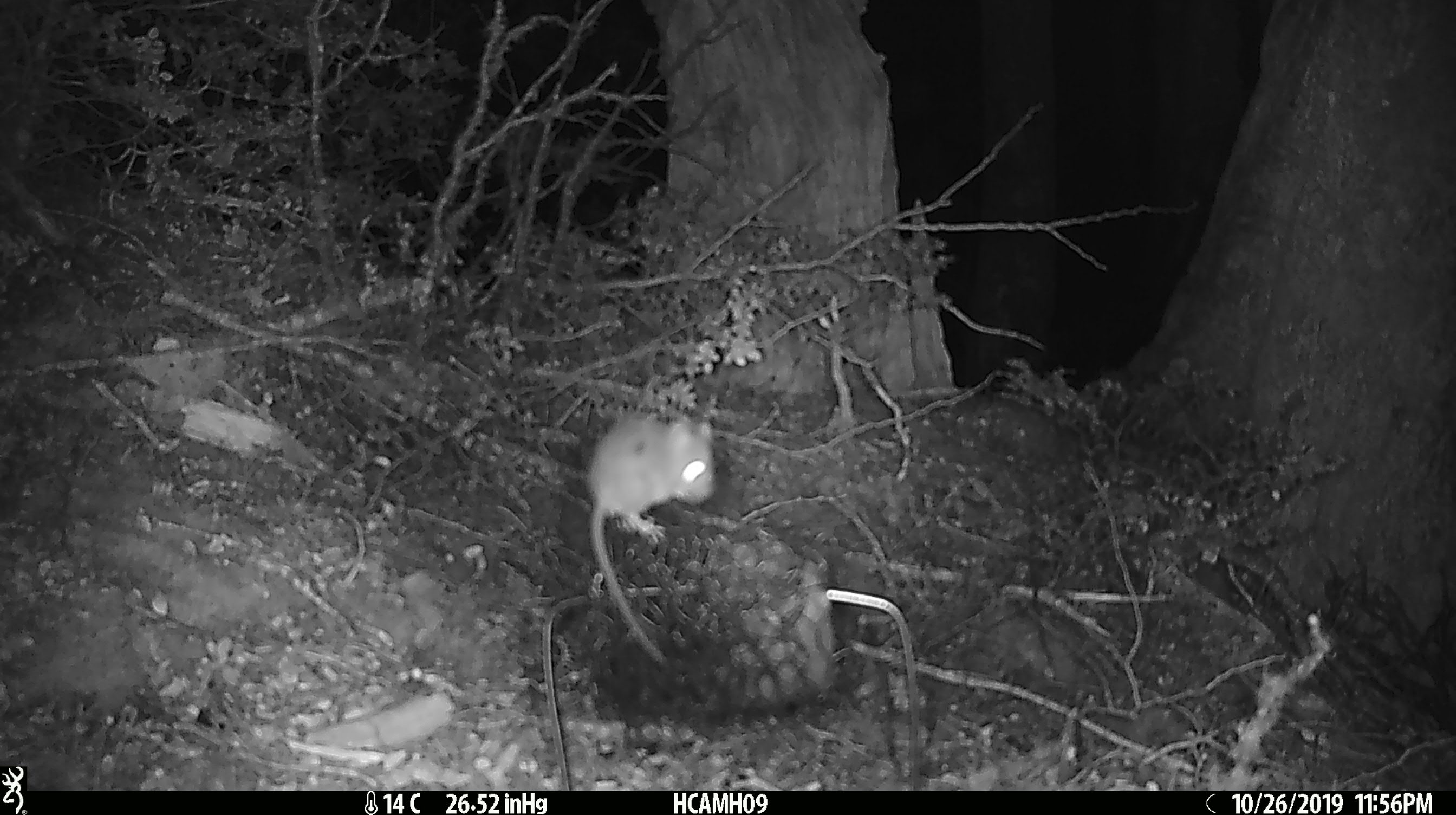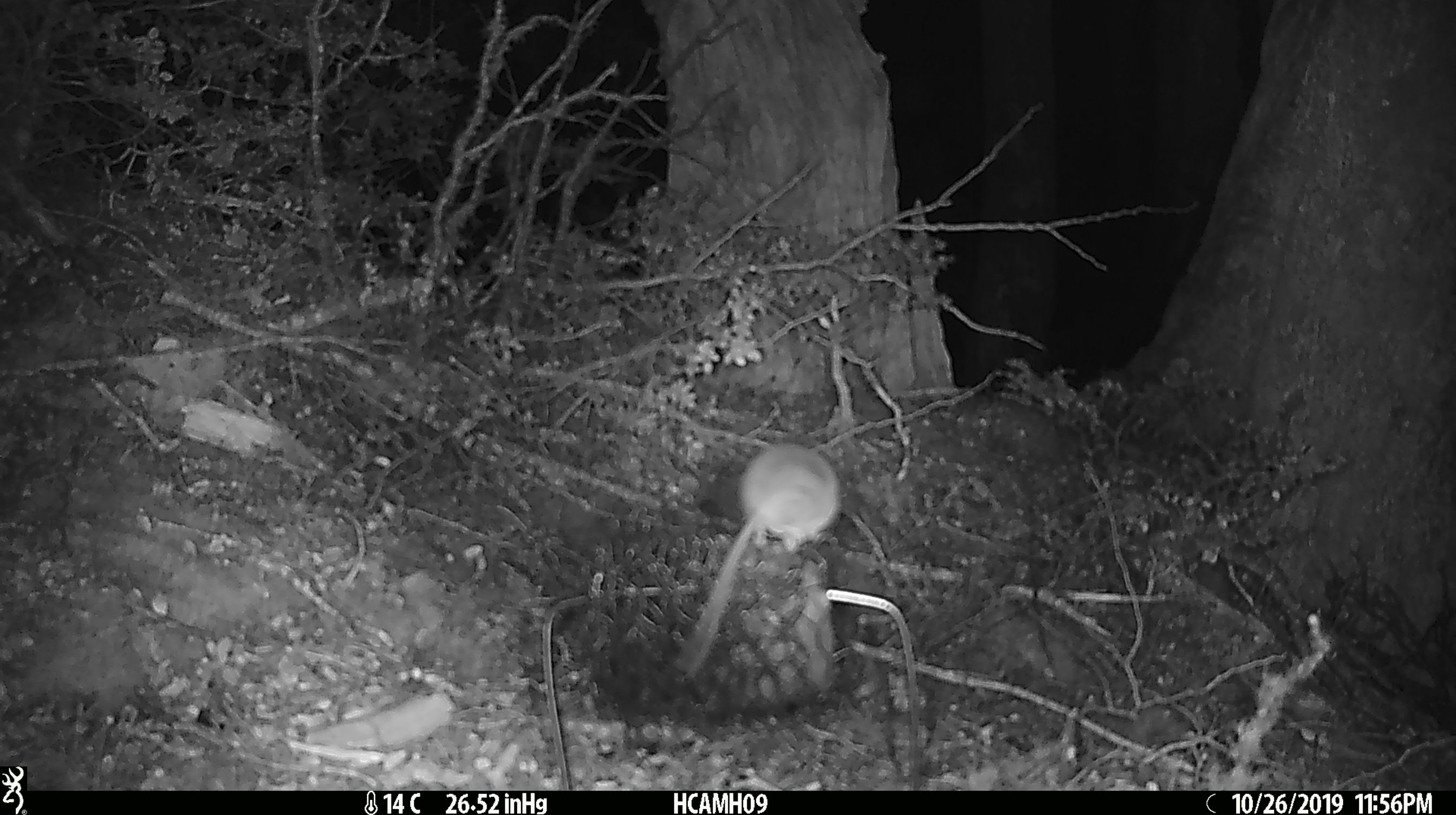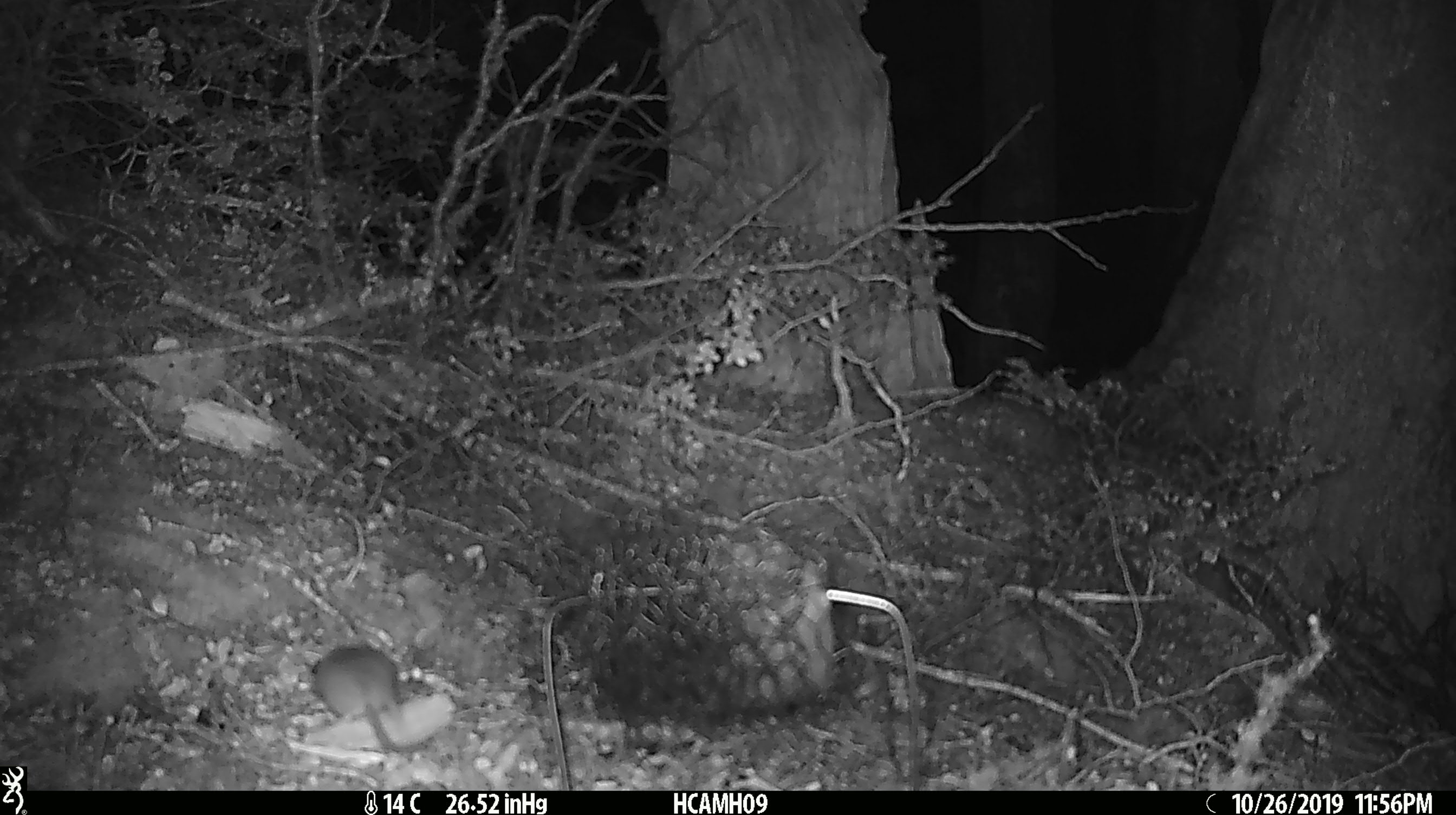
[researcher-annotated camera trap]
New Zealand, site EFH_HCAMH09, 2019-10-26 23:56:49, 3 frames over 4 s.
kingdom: Animalia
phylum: Chordata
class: Mammalia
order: Rodentia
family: Muridae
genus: Mus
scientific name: Mus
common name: mouse